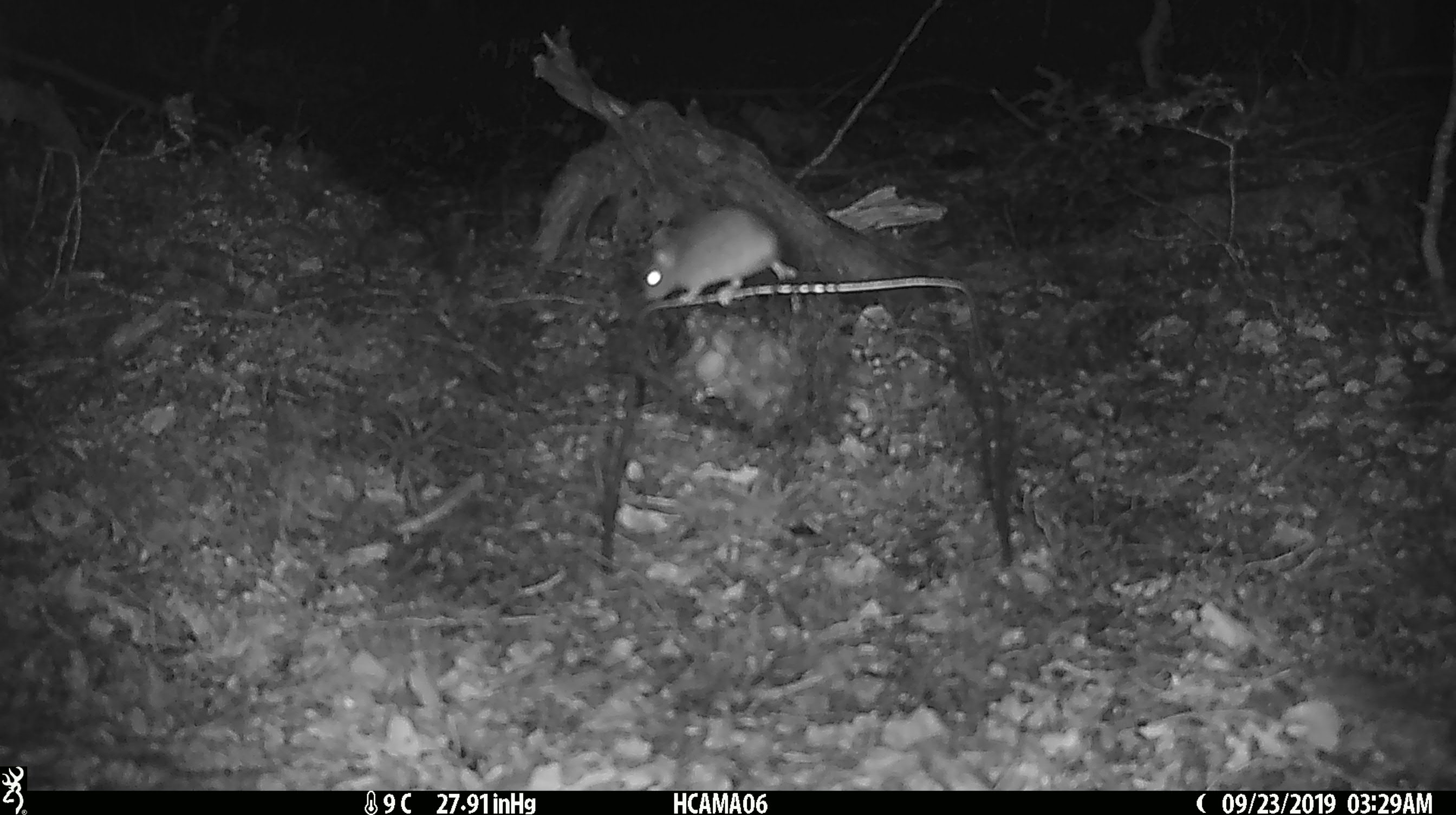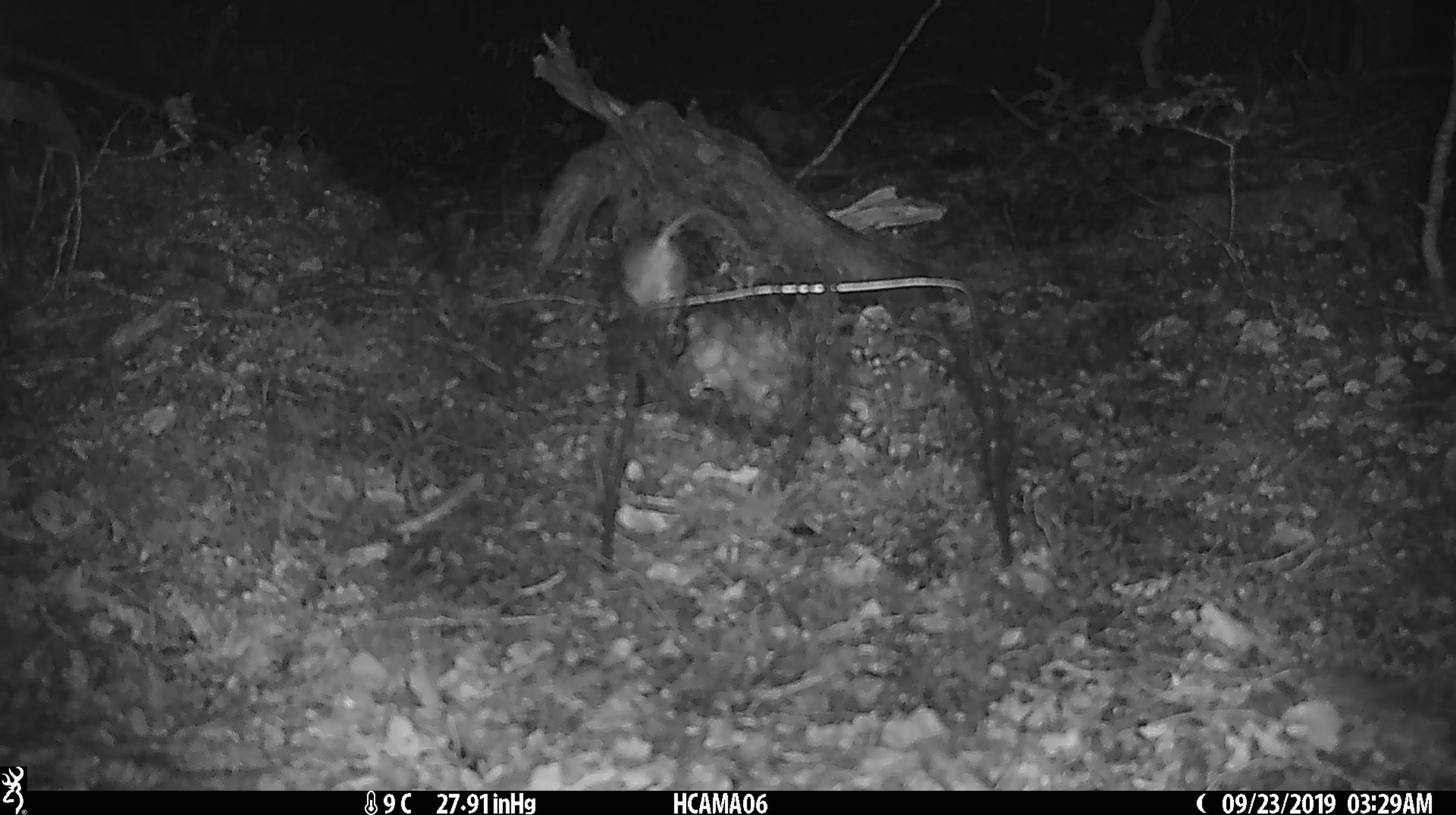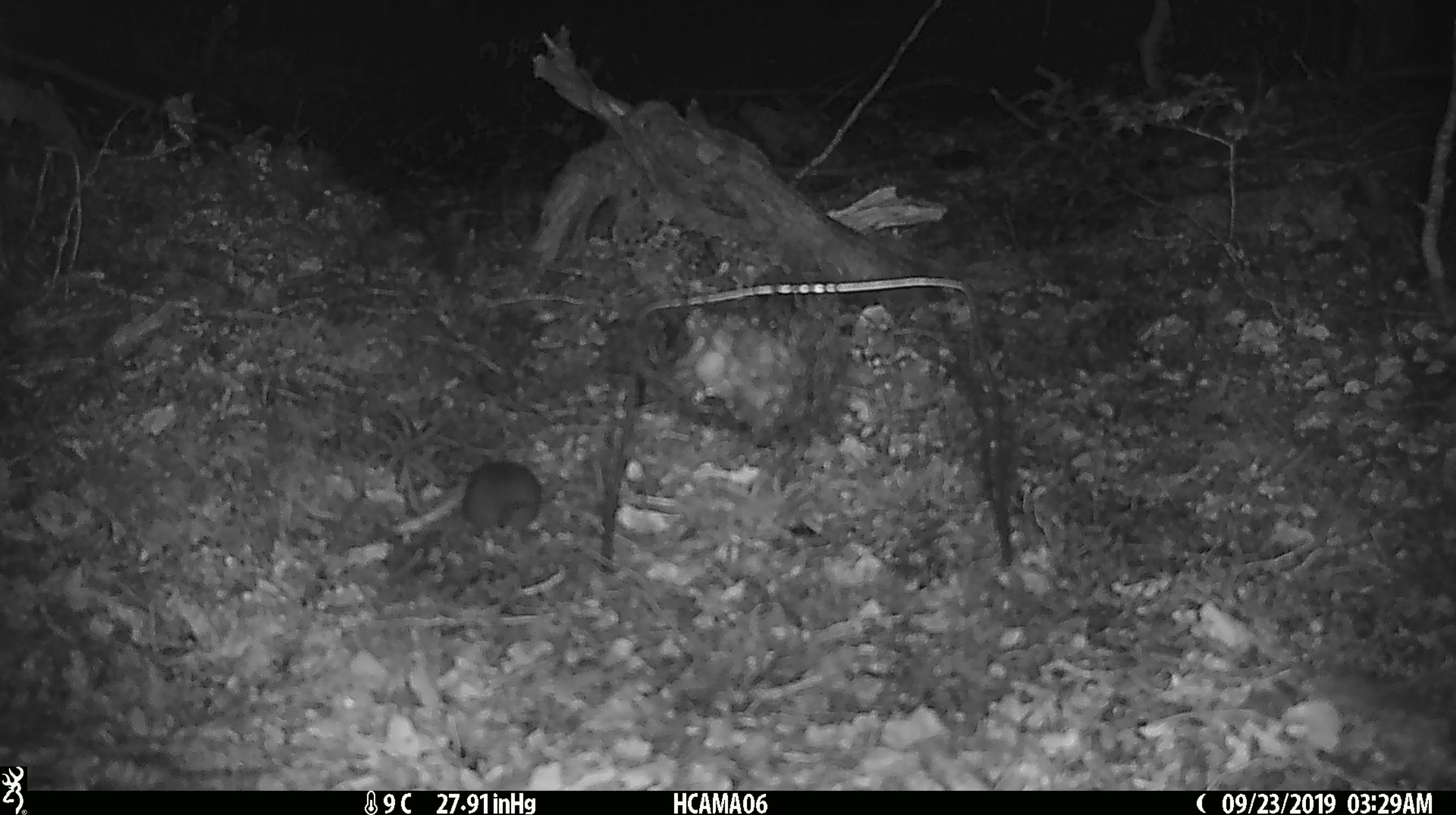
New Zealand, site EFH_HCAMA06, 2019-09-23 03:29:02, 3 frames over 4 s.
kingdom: Animalia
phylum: Chordata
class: Mammalia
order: Rodentia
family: Muridae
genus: Mus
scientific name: Mus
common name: mouse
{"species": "mouse (Mus)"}